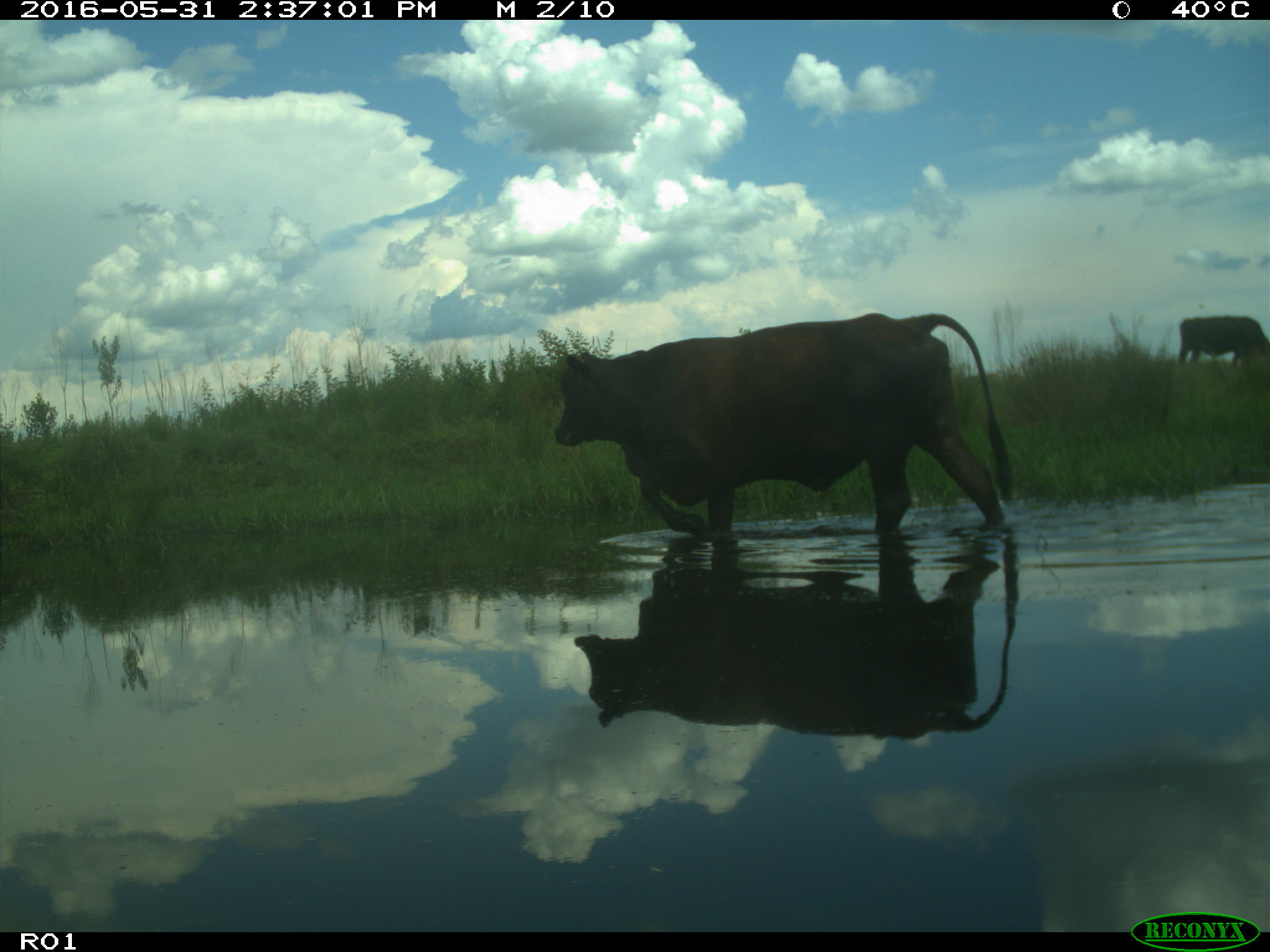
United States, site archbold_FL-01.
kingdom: Animalia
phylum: Chordata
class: Mammalia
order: Artiodactyla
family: Bovidae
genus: Bos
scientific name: Bos taurus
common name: domestic cow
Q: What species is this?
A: Bos taurus (domestic cow).